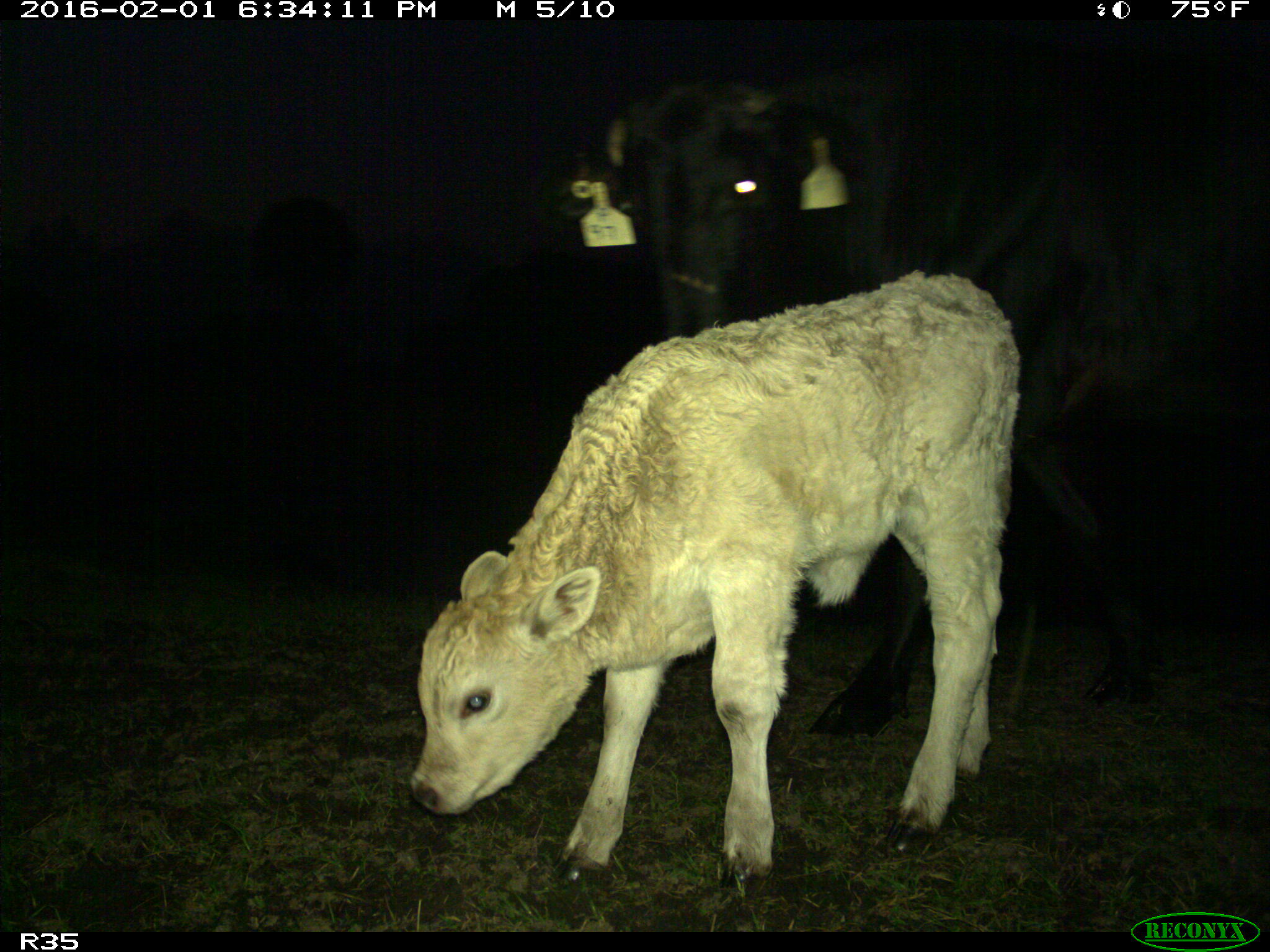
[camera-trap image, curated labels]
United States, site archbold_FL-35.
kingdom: Animalia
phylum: Chordata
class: Mammalia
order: Artiodactyla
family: Bovidae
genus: Bos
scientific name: Bos taurus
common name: domestic cow